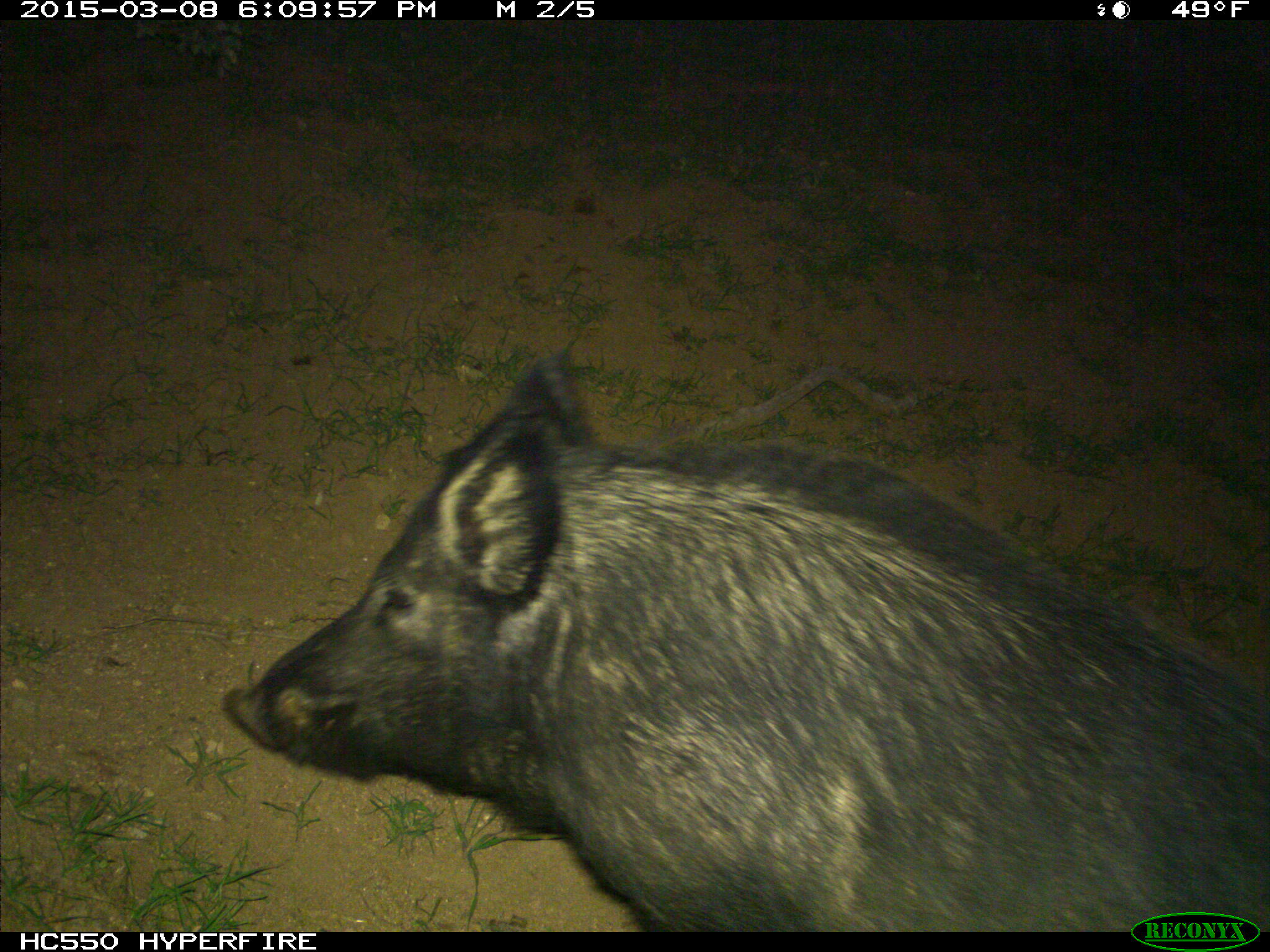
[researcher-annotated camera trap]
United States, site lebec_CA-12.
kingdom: Animalia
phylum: Chordata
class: Mammalia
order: Artiodactyla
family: Suidae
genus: Sus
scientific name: Sus scrofa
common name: wild boar